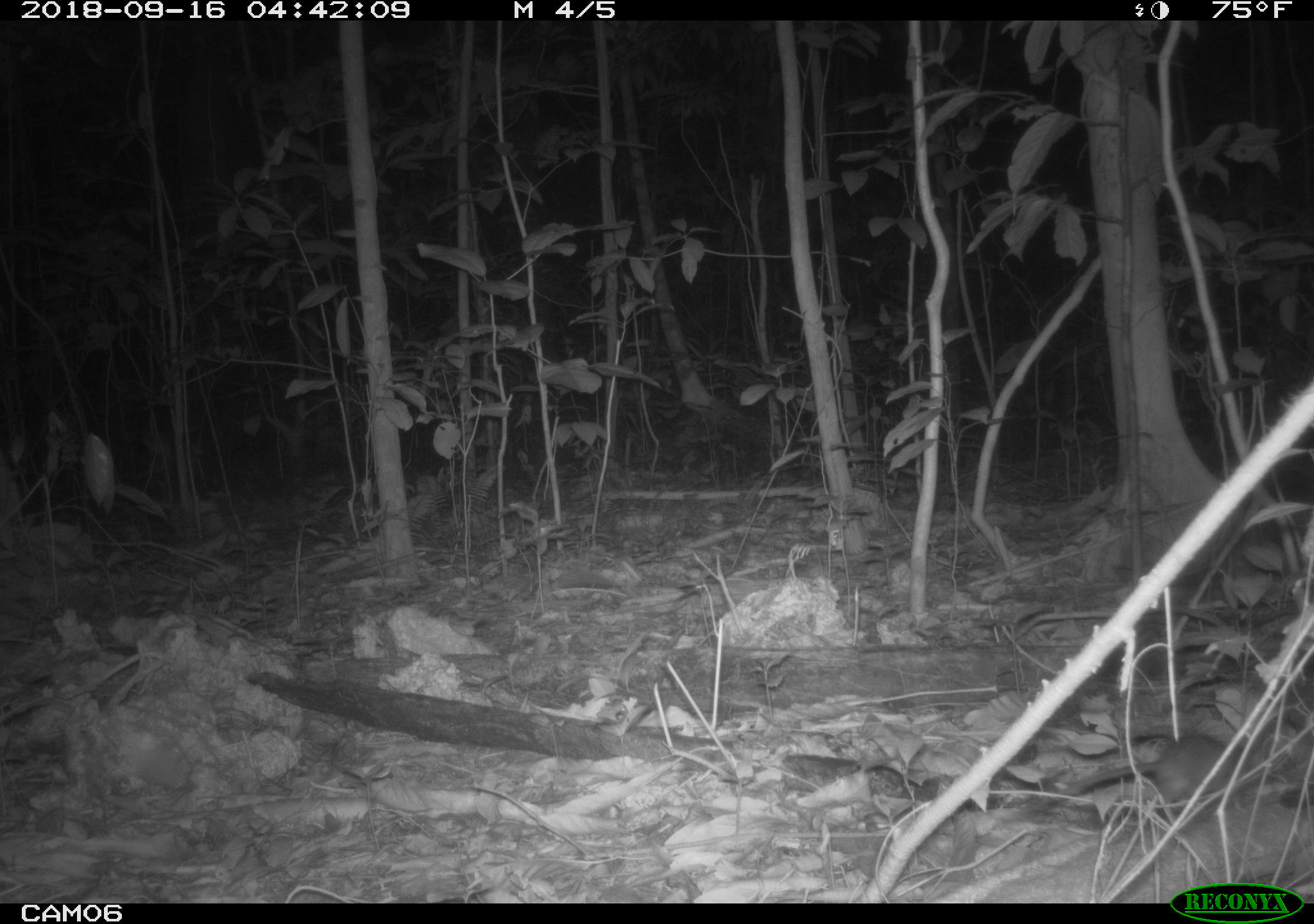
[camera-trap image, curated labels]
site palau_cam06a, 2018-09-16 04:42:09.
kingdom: Animalia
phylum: Chordata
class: Mammalia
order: Rodentia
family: Muridae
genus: Rattus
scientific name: Rattus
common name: rat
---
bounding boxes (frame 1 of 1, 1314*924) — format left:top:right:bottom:
rat: 988:732:1271:830